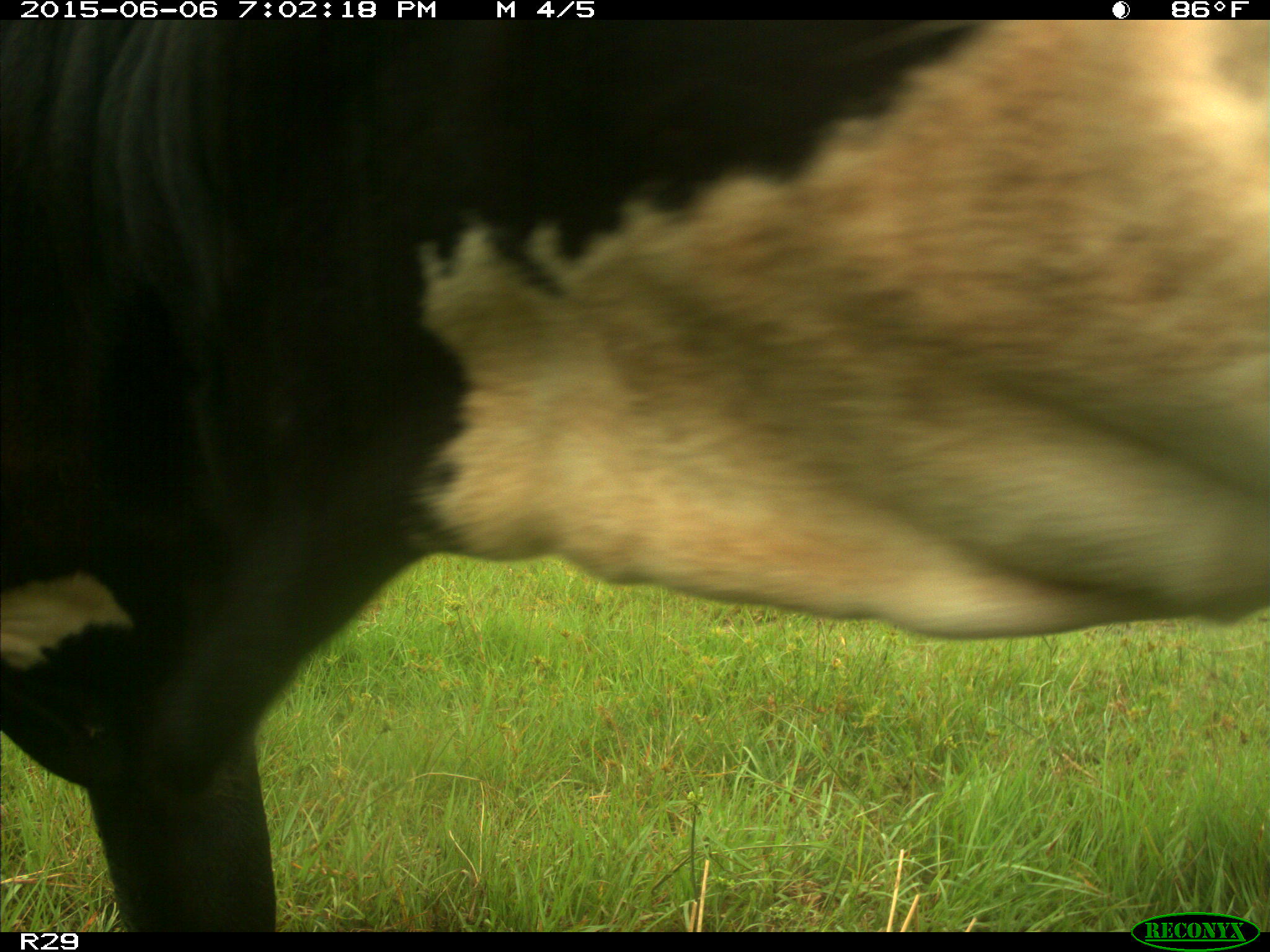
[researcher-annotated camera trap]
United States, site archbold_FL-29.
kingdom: Animalia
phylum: Chordata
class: Mammalia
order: Artiodactyla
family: Bovidae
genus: Bos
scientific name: Bos taurus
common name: domestic cow